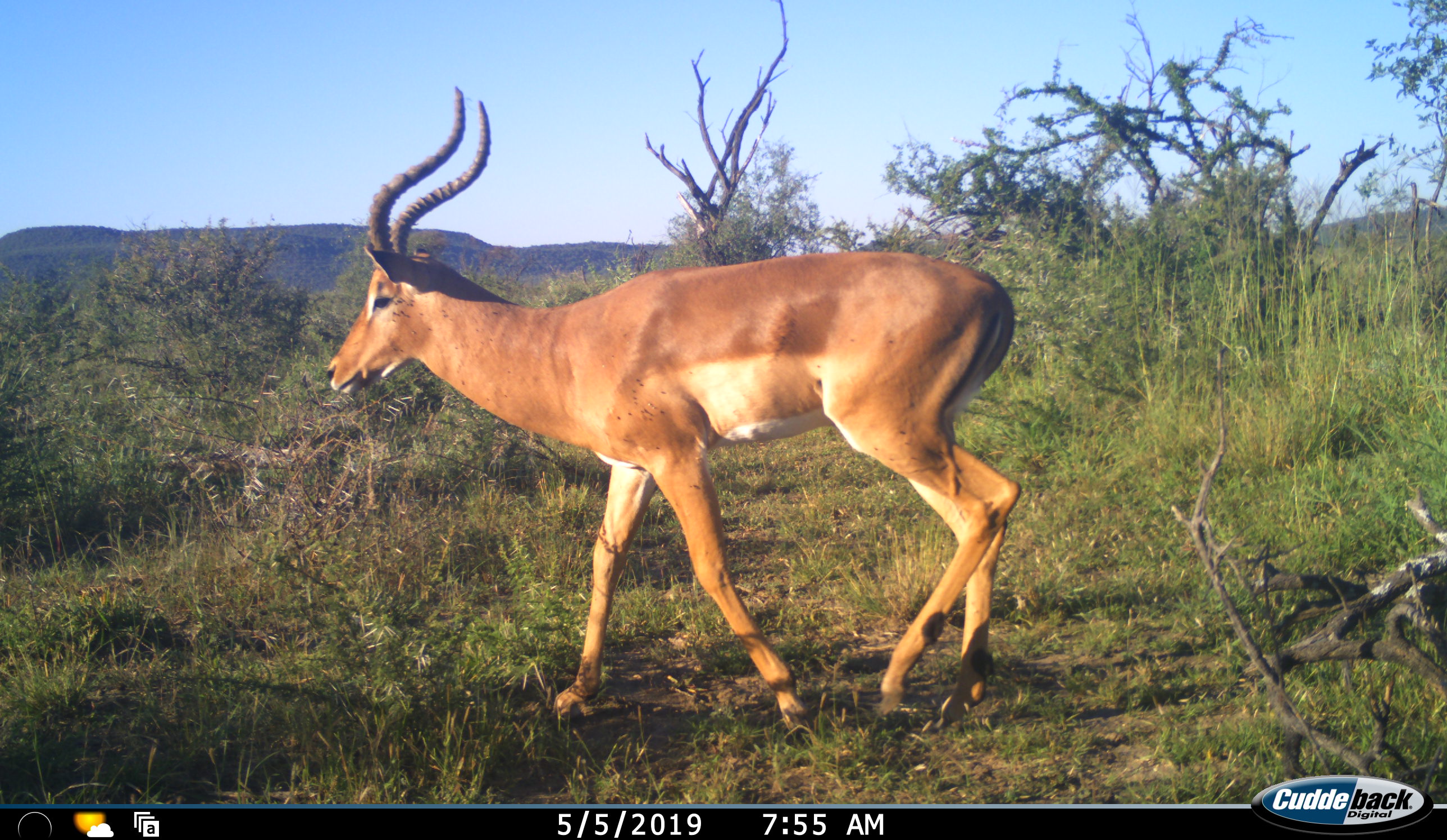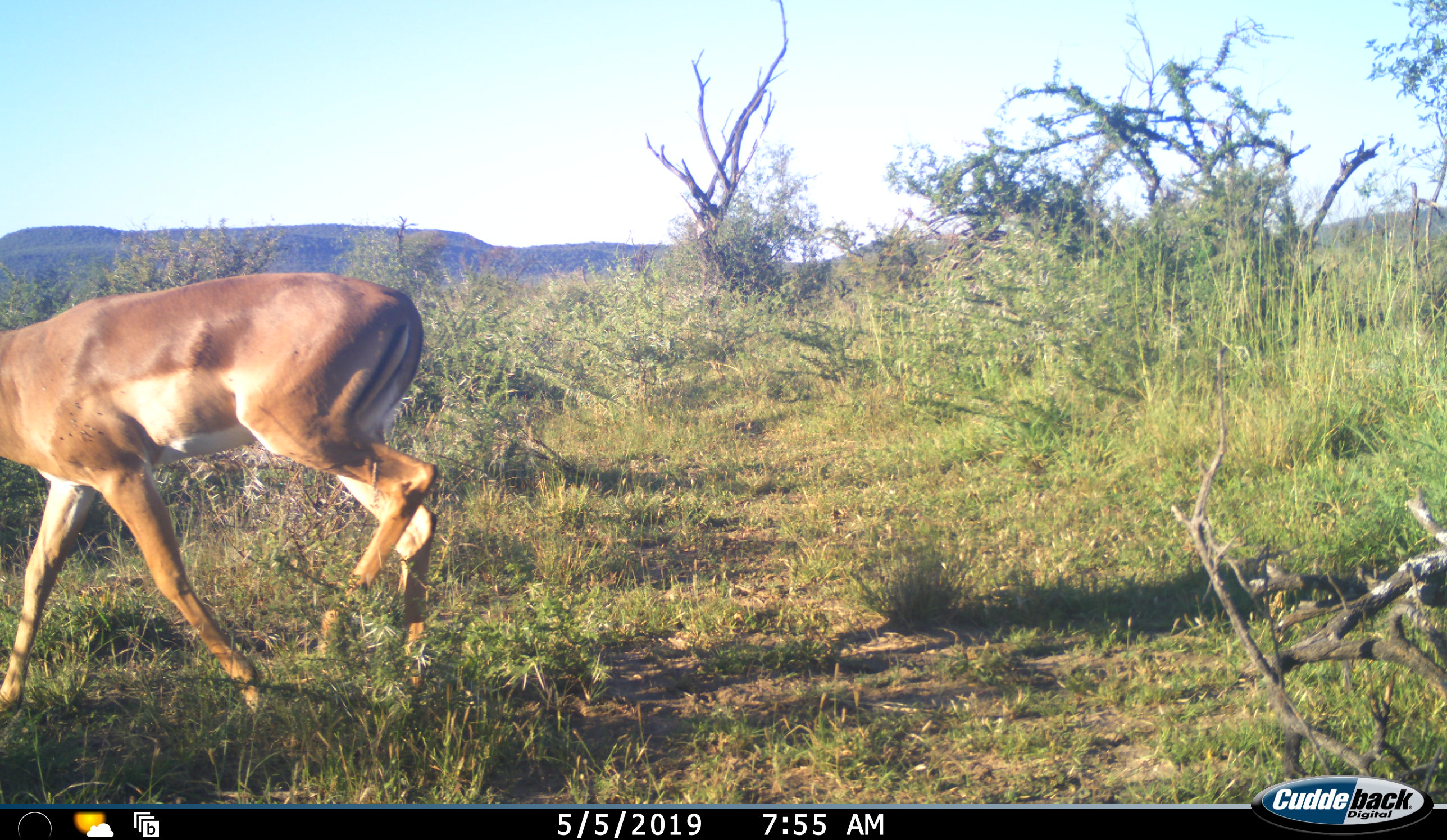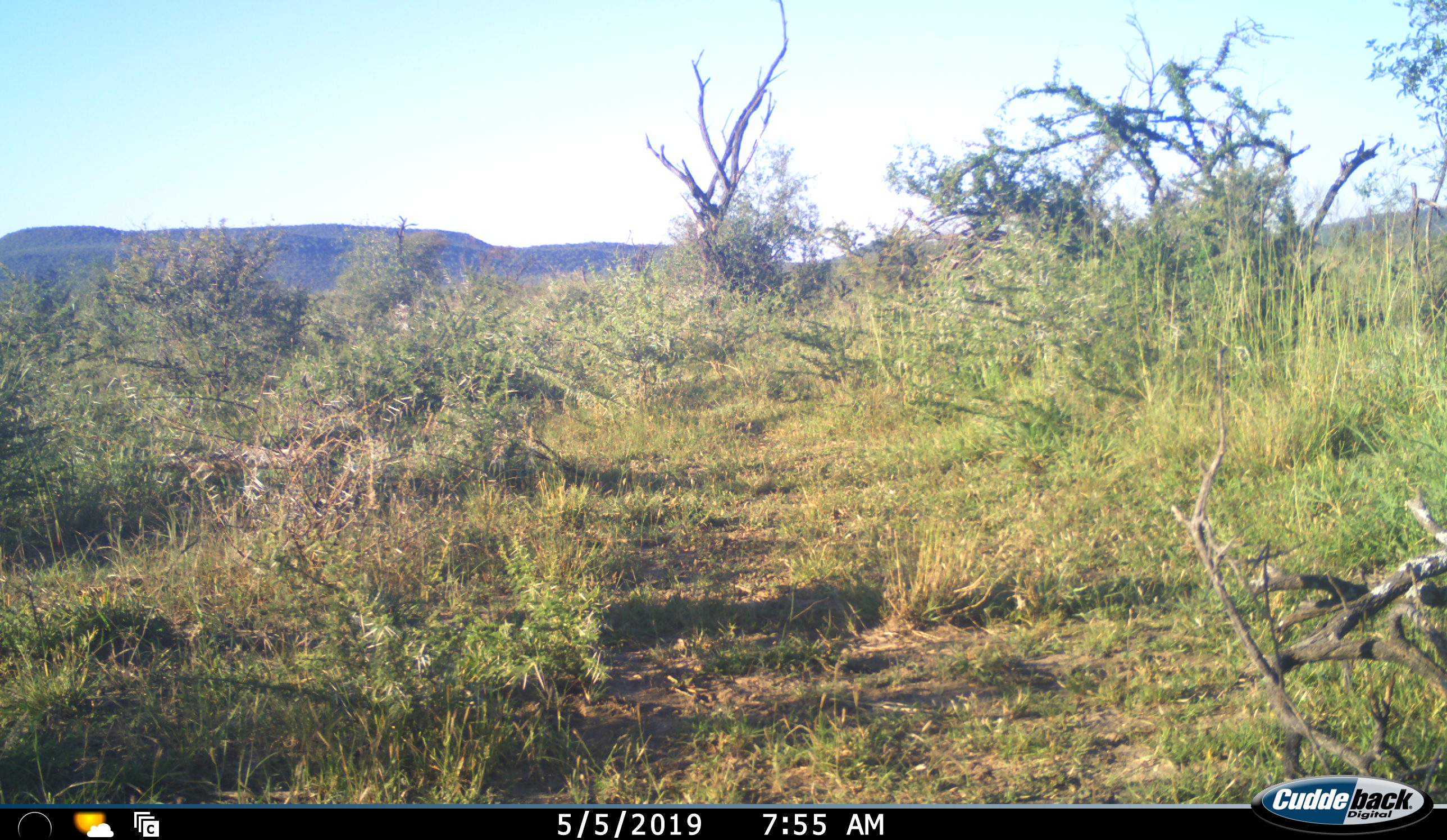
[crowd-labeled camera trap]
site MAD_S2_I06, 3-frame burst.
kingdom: Animalia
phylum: Chordata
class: Mammalia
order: Artiodactyla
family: Bovidae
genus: Aepyceros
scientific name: Aepyceros melampus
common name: impala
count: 1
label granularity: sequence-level